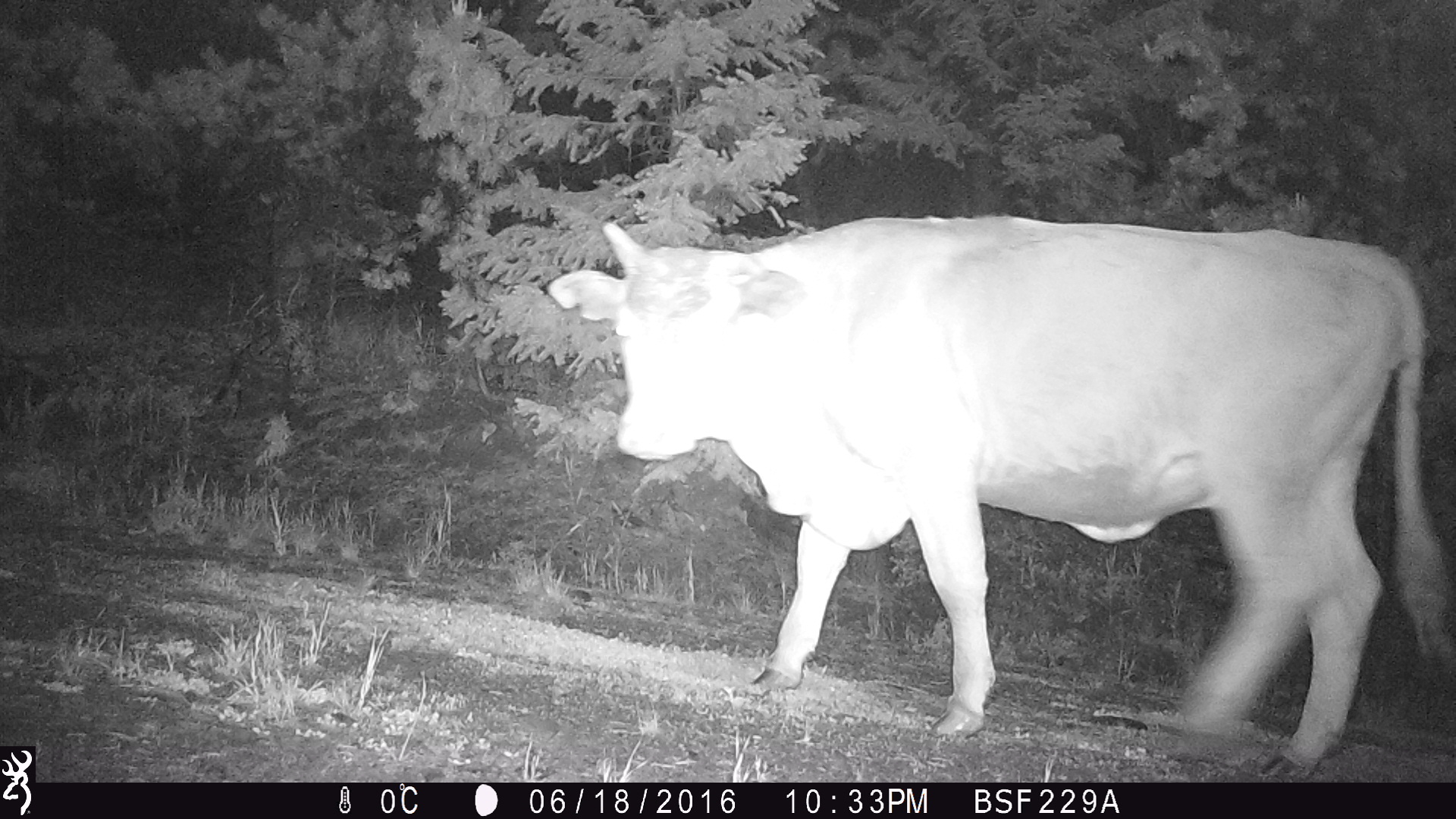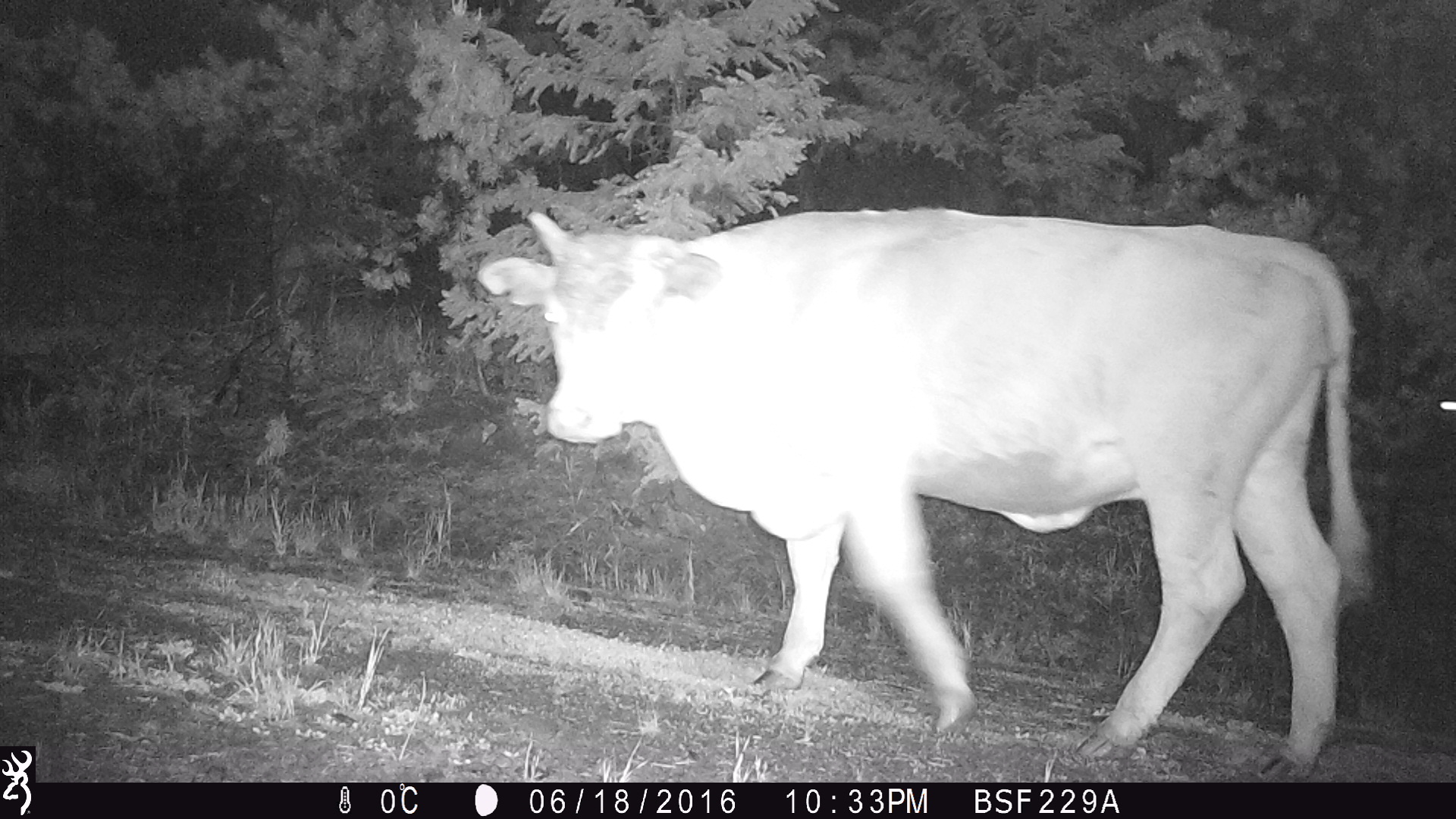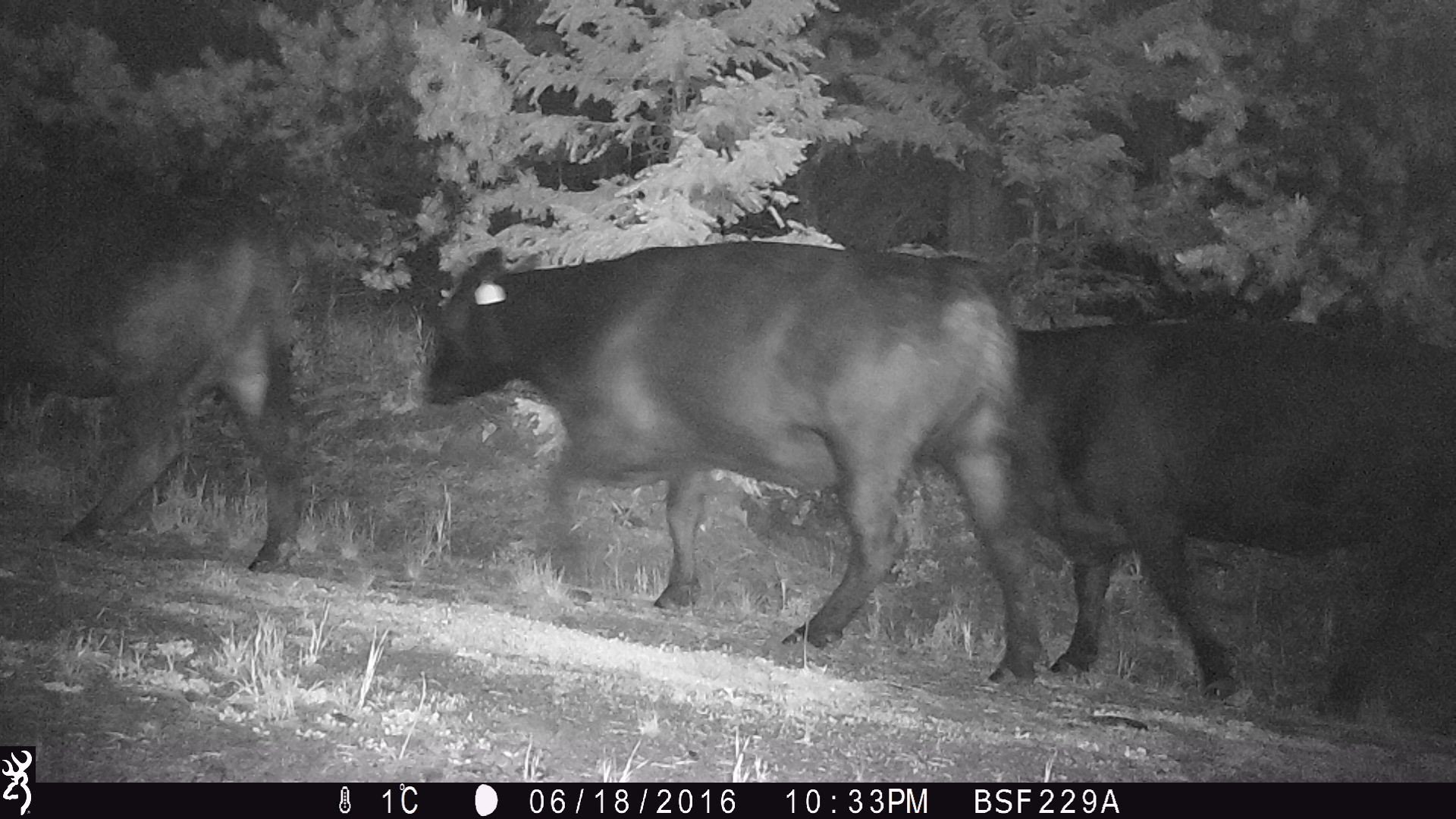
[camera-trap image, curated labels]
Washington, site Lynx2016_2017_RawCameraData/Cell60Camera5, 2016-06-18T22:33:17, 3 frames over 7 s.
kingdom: Animalia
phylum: Chordata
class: Mammalia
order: Artiodactyla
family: Bovidae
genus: Bos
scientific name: Bos taurus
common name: domestic cattle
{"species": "domestic cattle (Bos taurus)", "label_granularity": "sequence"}